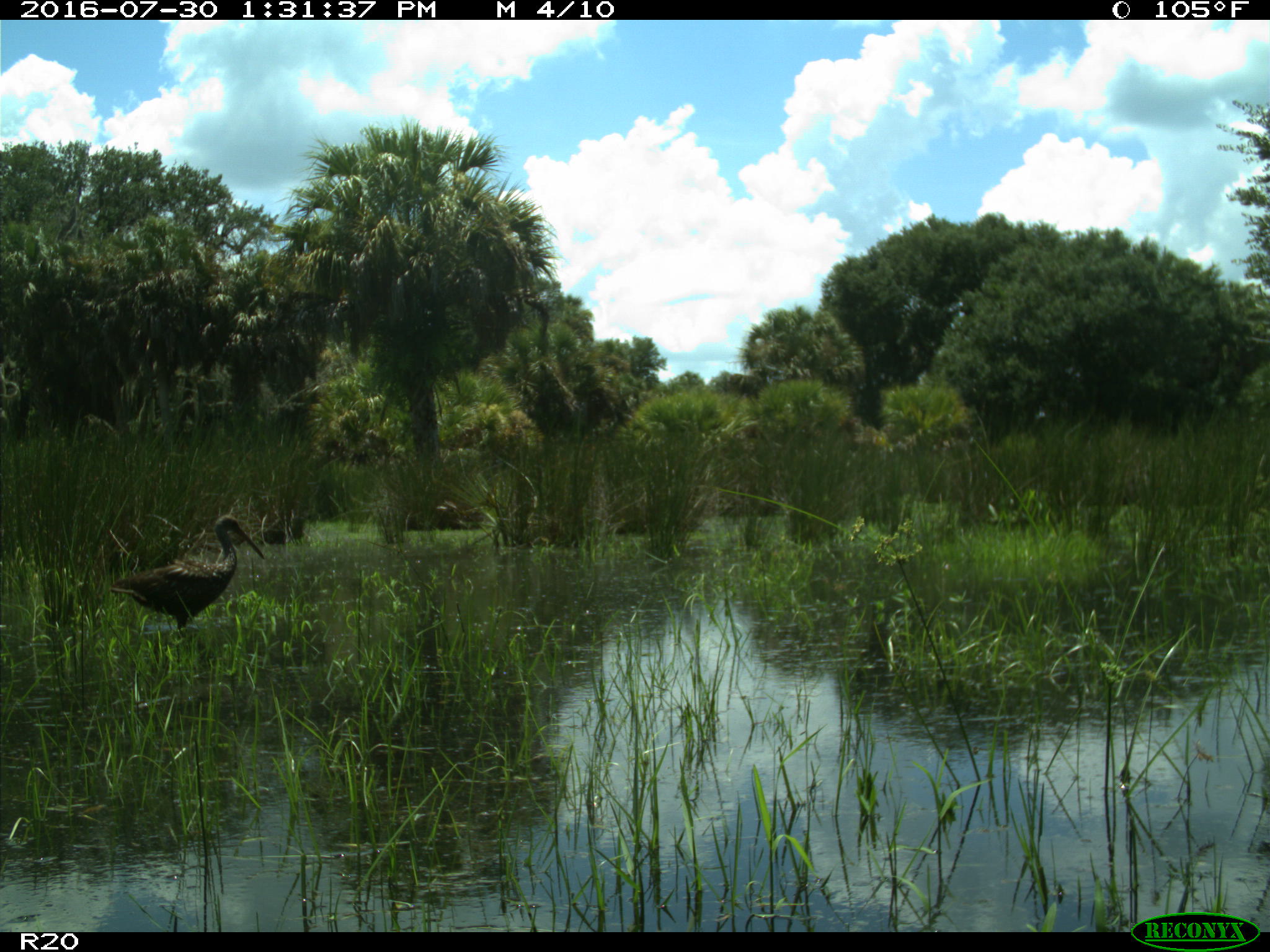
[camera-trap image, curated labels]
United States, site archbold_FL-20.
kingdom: Animalia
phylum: Chordata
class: Aves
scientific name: Aves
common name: birds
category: unidentified bird